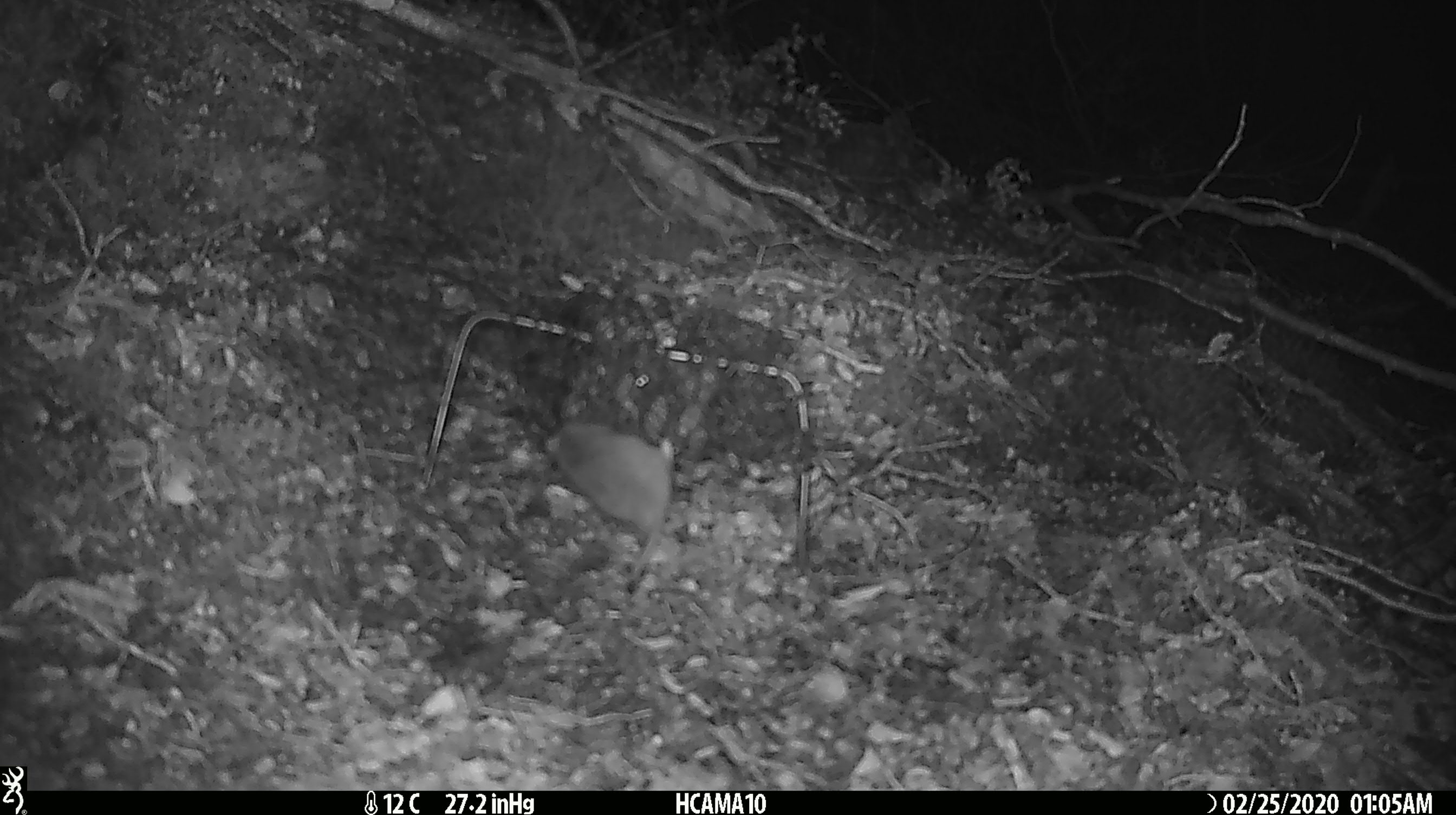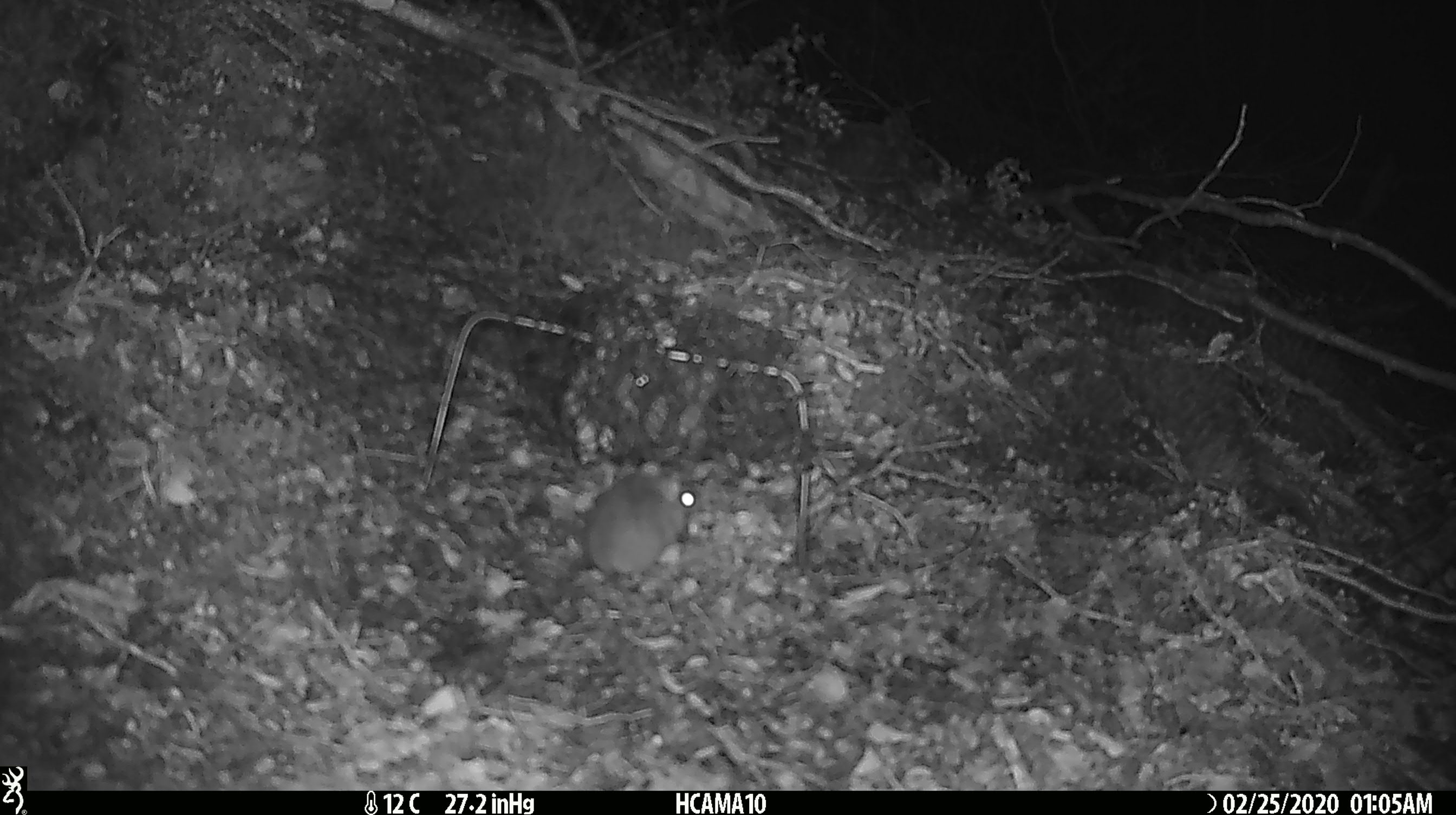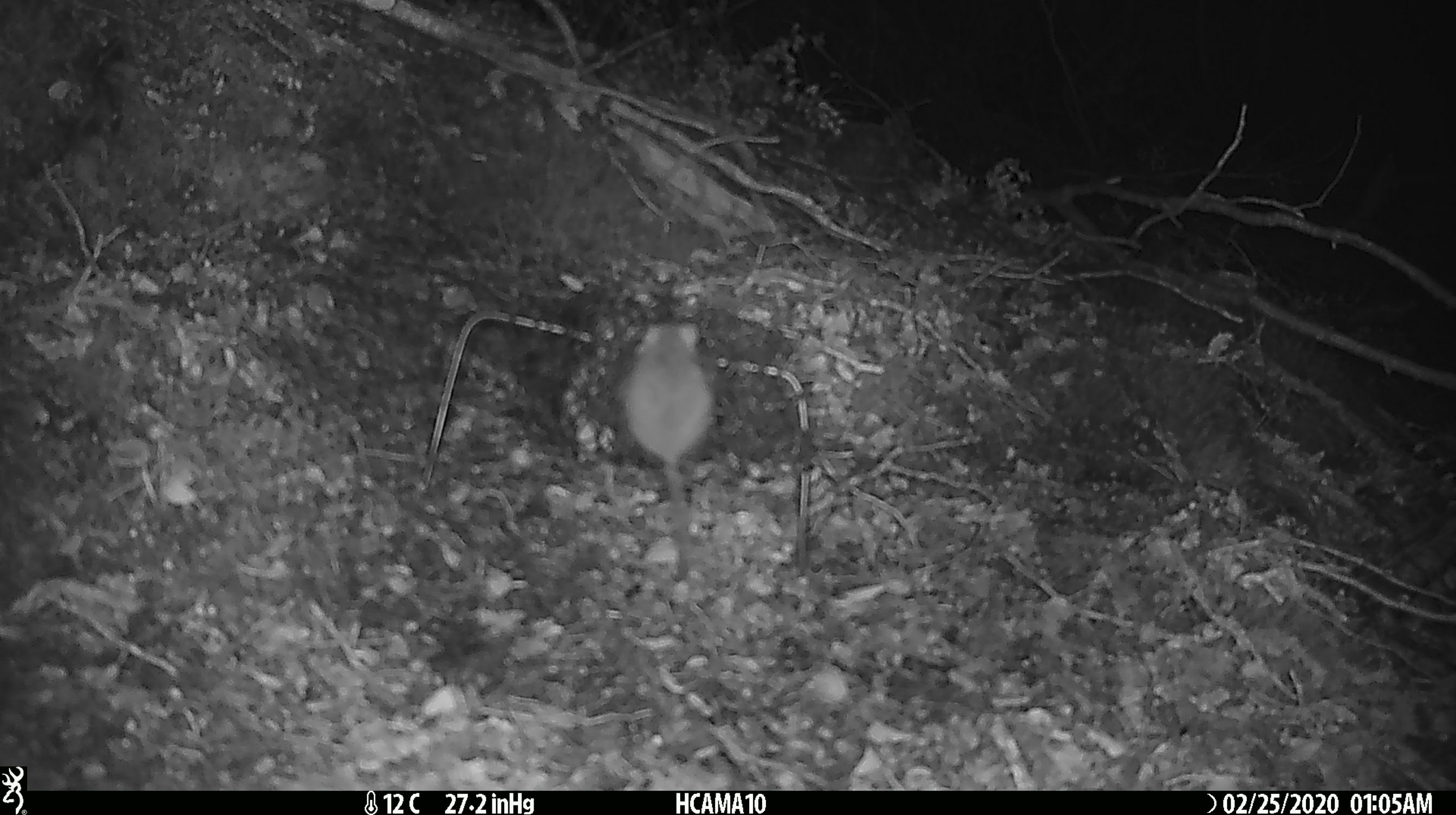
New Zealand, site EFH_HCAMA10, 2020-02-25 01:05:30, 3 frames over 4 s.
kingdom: Animalia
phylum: Chordata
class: Mammalia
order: Rodentia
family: Muridae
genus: Mus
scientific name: Mus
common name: mouse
Mouse (Mus).